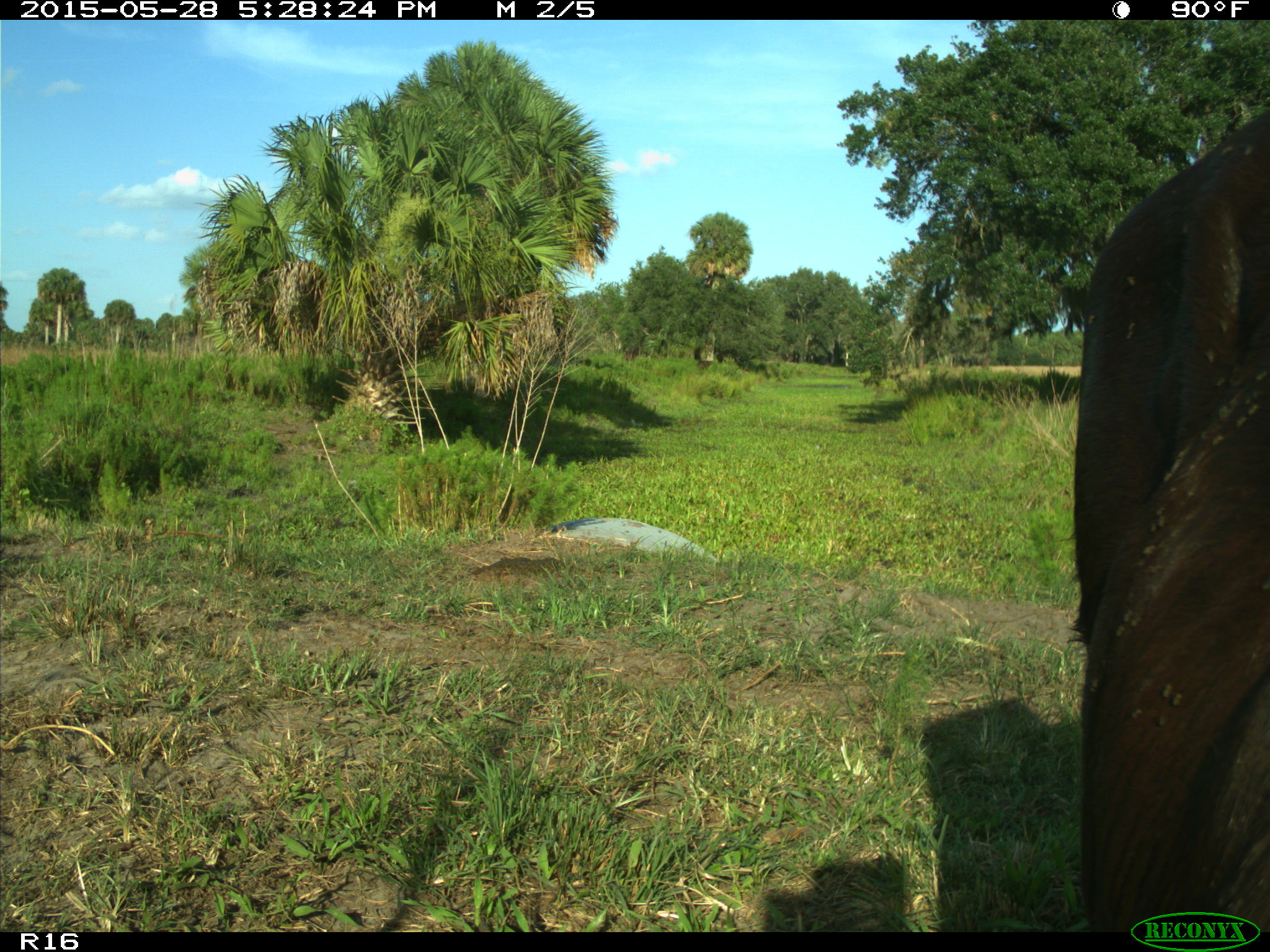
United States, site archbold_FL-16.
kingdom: Animalia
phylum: Chordata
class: Mammalia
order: Artiodactyla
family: Bovidae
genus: Bos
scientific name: Bos taurus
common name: domestic cow